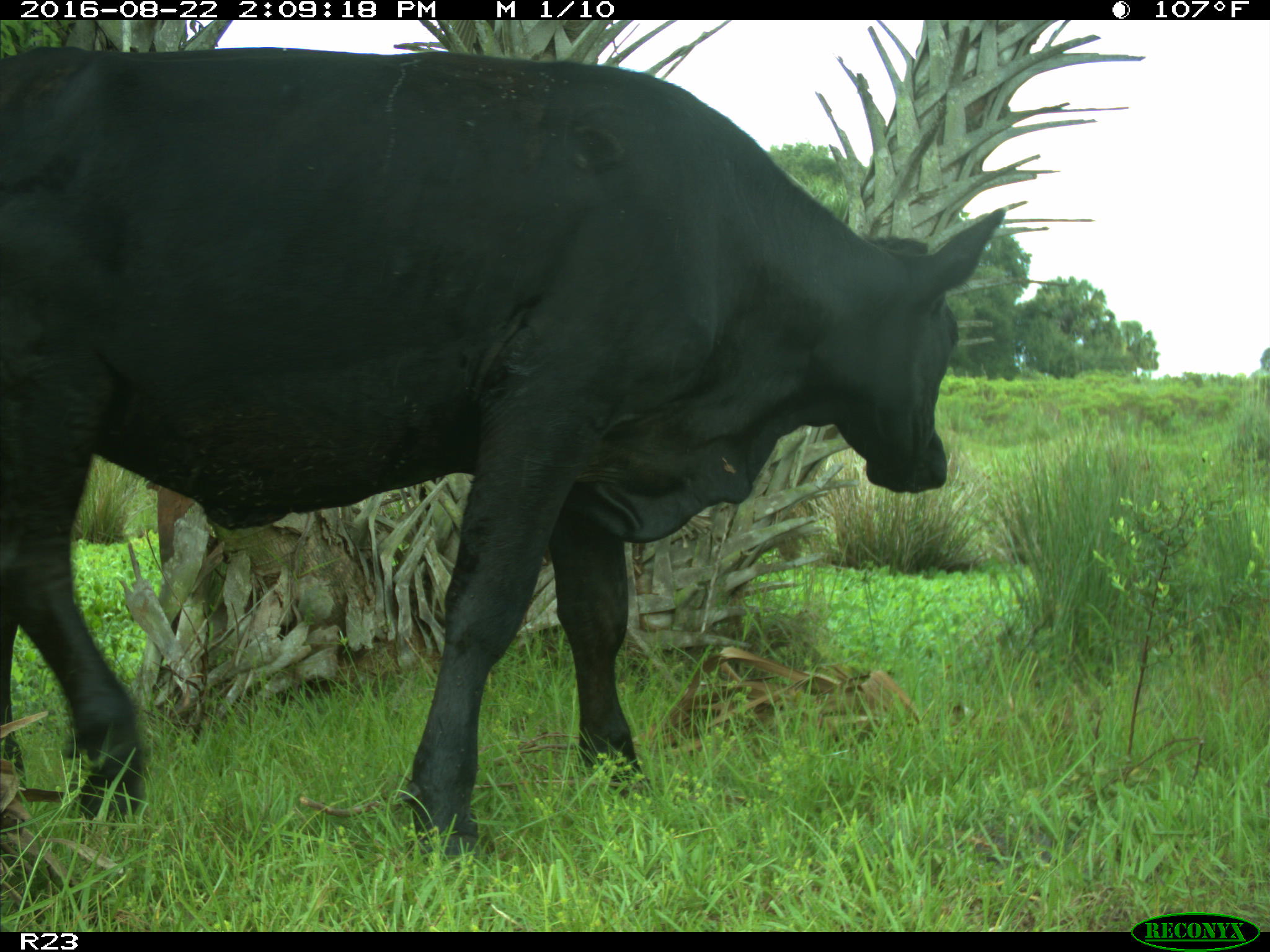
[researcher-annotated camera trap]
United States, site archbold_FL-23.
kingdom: Animalia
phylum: Chordata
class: Mammalia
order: Artiodactyla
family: Bovidae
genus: Bos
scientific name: Bos taurus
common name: domestic cow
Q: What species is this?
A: Bos taurus (domestic cow).